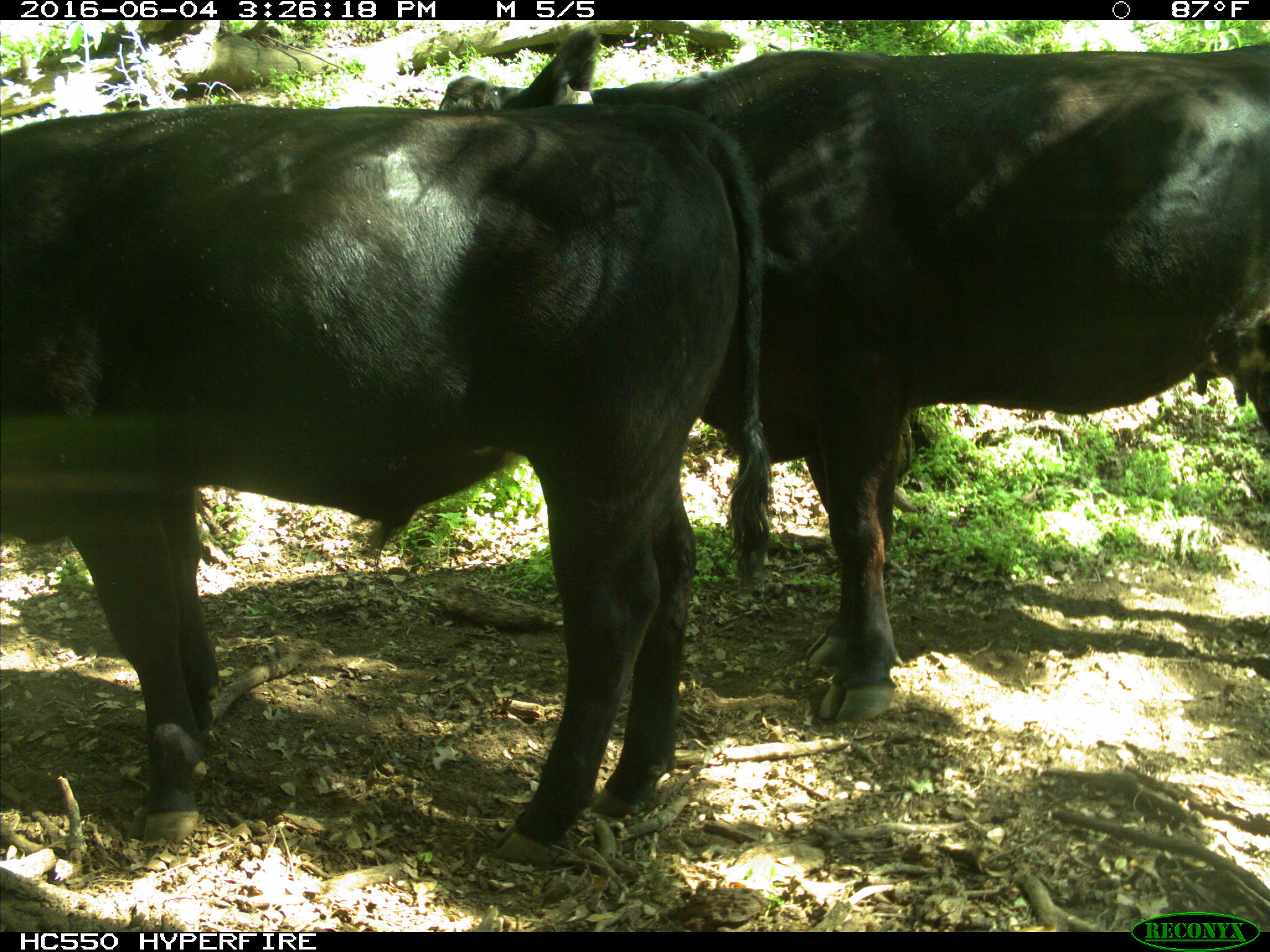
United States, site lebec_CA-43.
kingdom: Animalia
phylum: Chordata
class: Mammalia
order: Artiodactyla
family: Bovidae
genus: Bos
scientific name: Bos taurus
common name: domestic cow